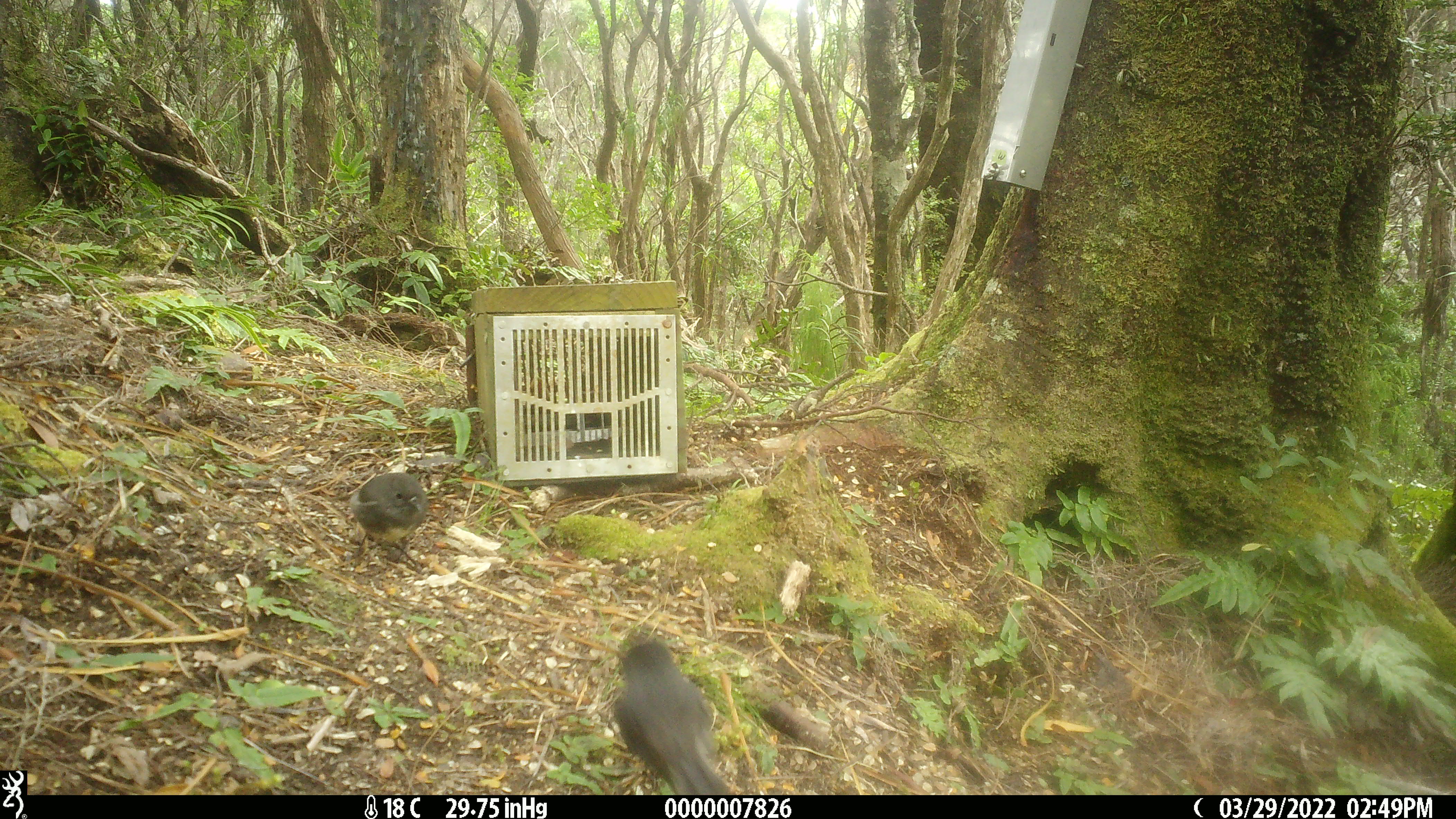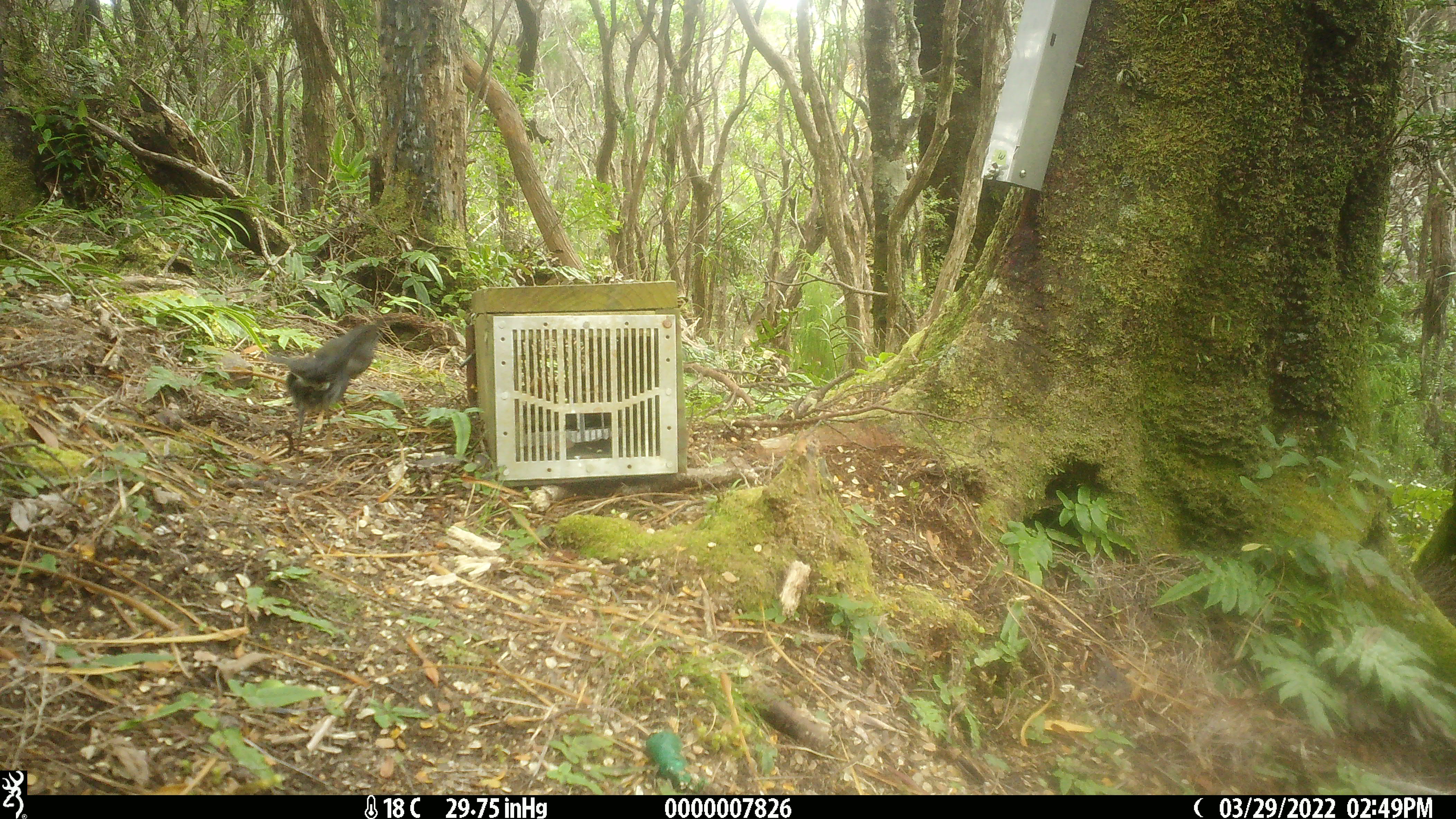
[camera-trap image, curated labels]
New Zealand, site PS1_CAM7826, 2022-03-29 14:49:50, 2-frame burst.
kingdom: Animalia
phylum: Chordata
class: Aves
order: Passeriformes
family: Petroicidae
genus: Petroica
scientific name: Petroica australis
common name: new zealand robin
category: robin